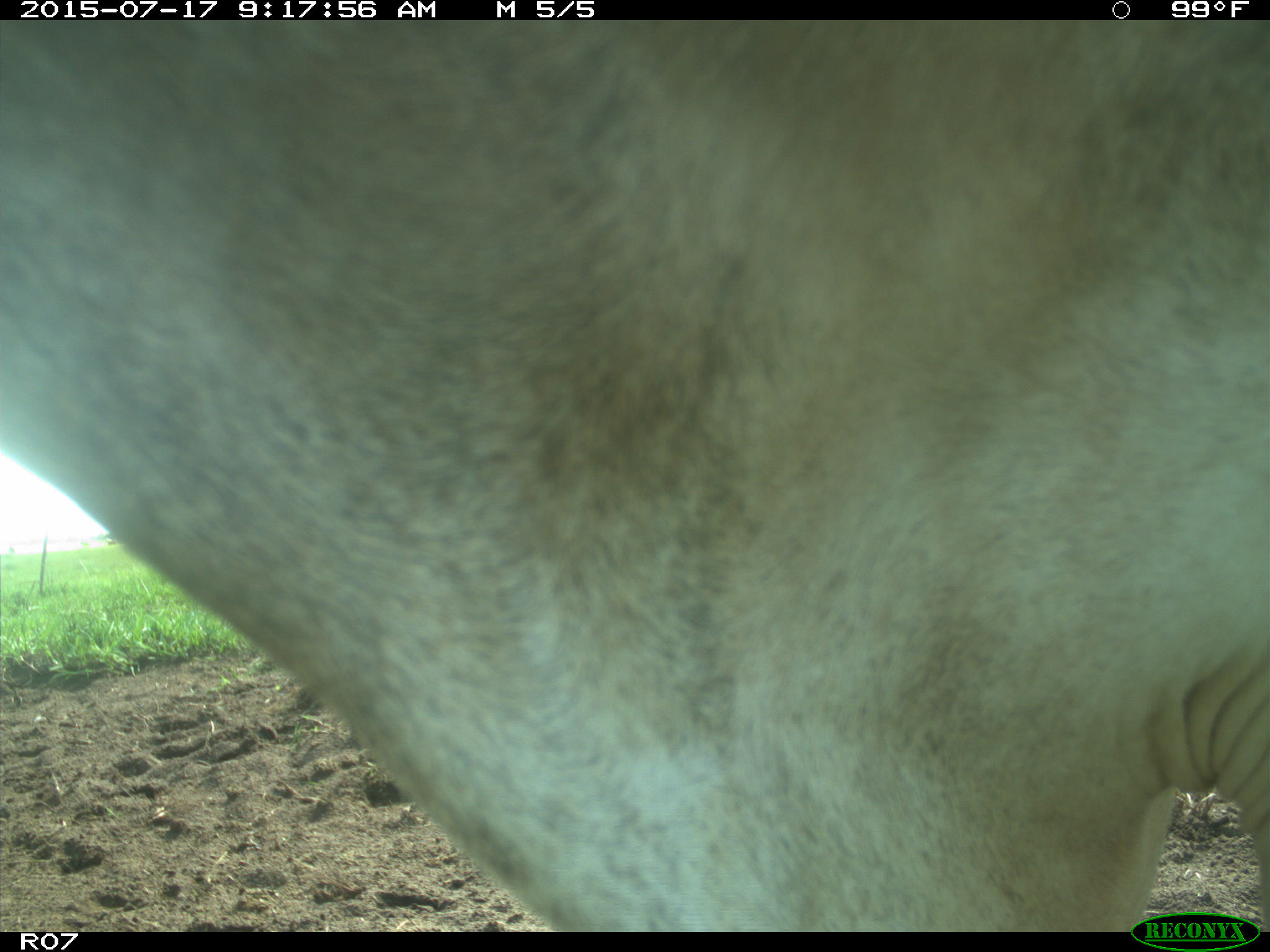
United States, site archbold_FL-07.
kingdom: Animalia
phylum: Chordata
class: Mammalia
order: Artiodactyla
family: Bovidae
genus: Bos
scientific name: Bos taurus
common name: domestic cow